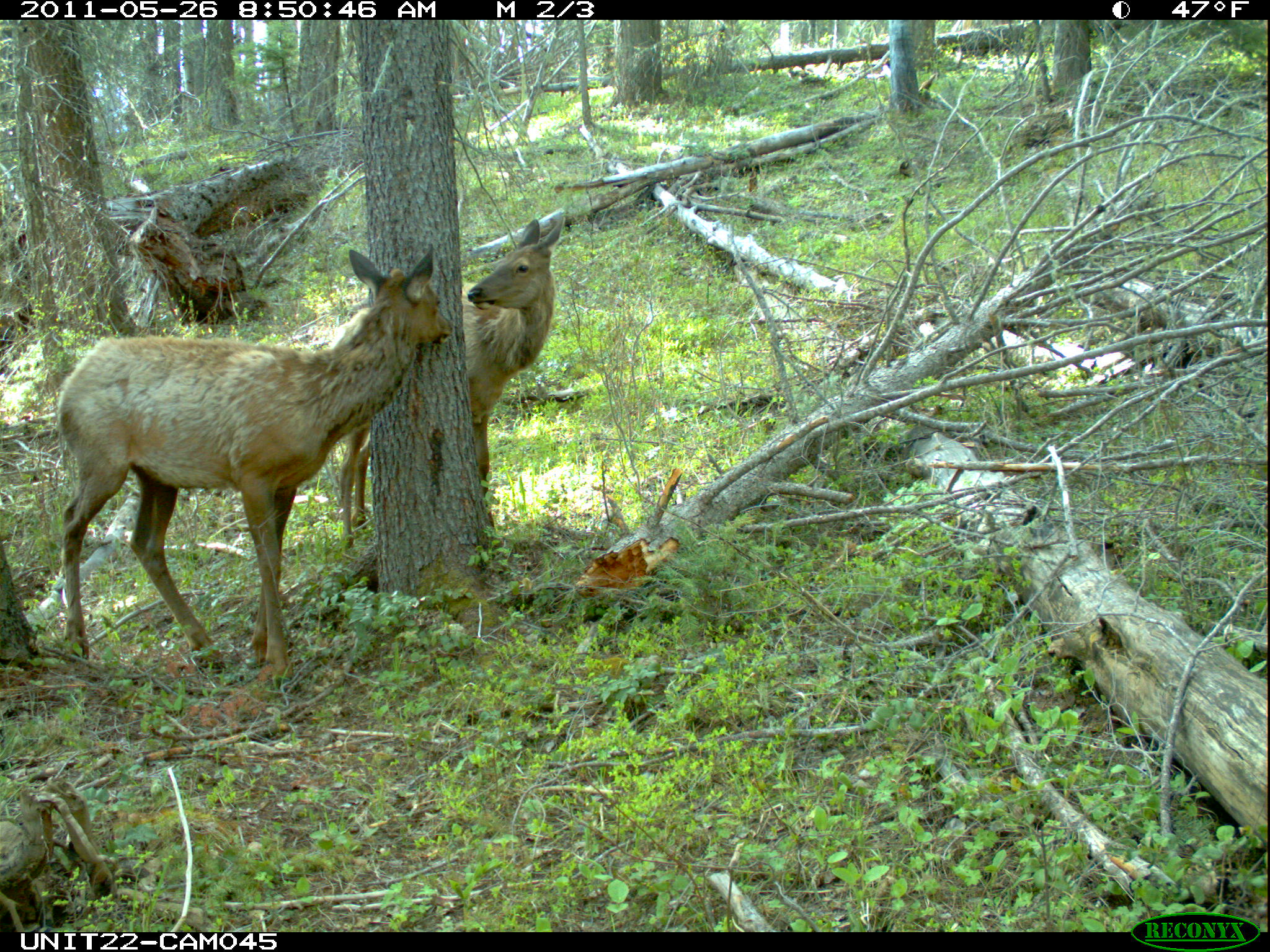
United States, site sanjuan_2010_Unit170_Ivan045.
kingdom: Animalia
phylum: Chordata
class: Mammalia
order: Artiodactyla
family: Cervidae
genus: Cervus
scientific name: Cervus elaphus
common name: red deer